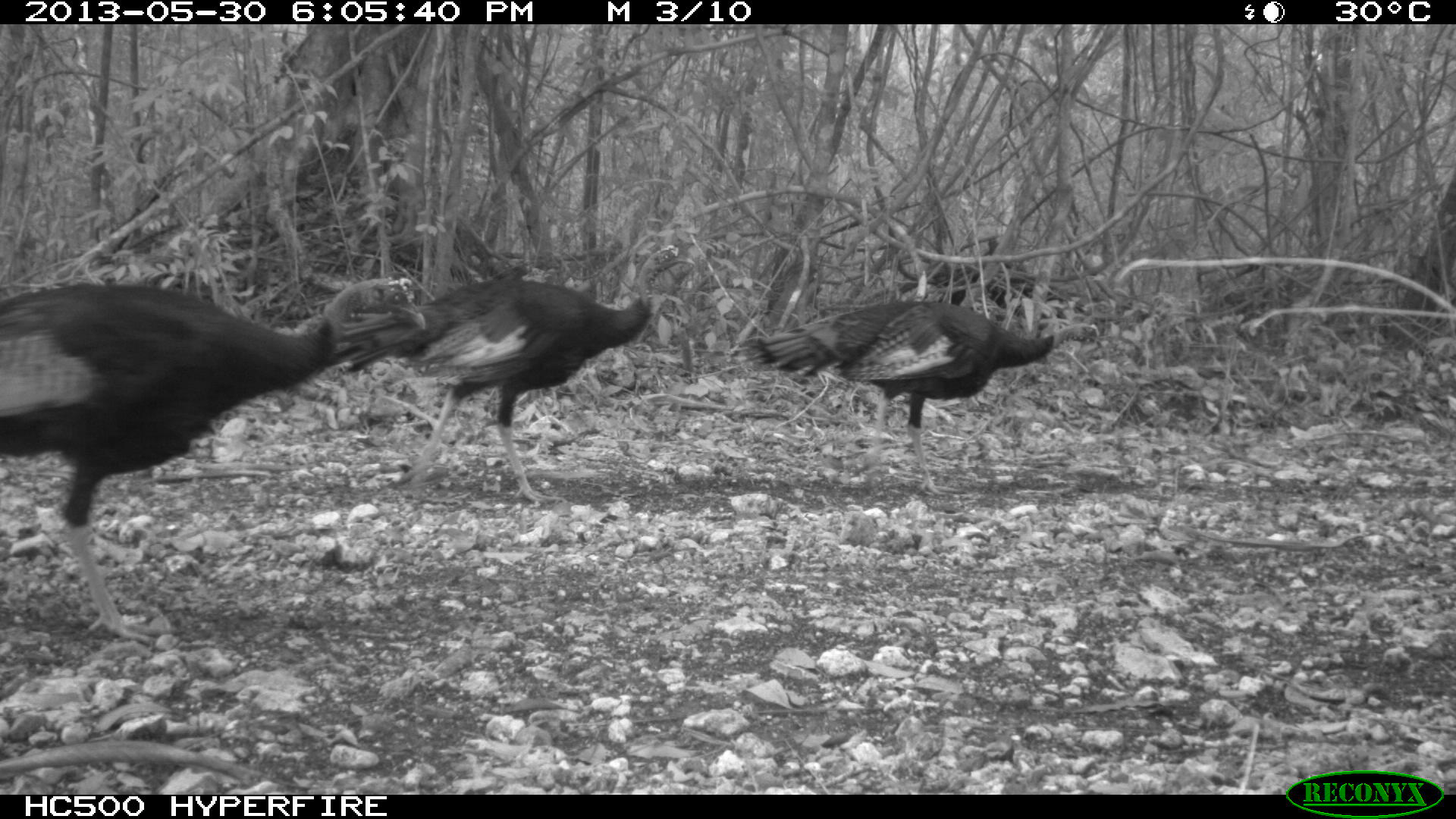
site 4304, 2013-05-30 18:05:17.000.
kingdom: Animalia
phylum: Chordata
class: Aves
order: Galliformes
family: Phasianidae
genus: Meleagris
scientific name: Meleagris ocellata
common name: ocellated turkey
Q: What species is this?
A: Meleagris ocellata (ocellated turkey).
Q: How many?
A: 3.